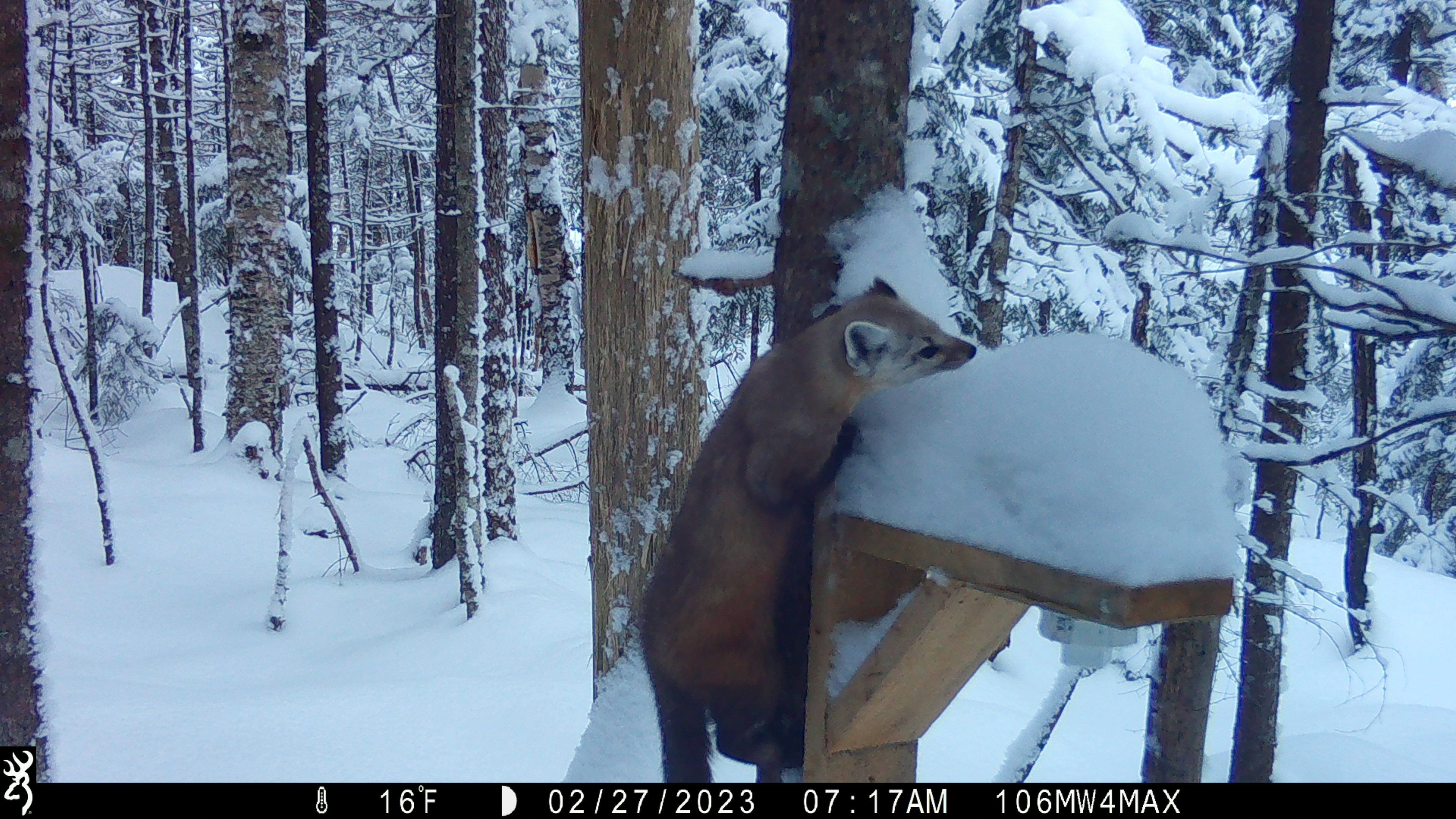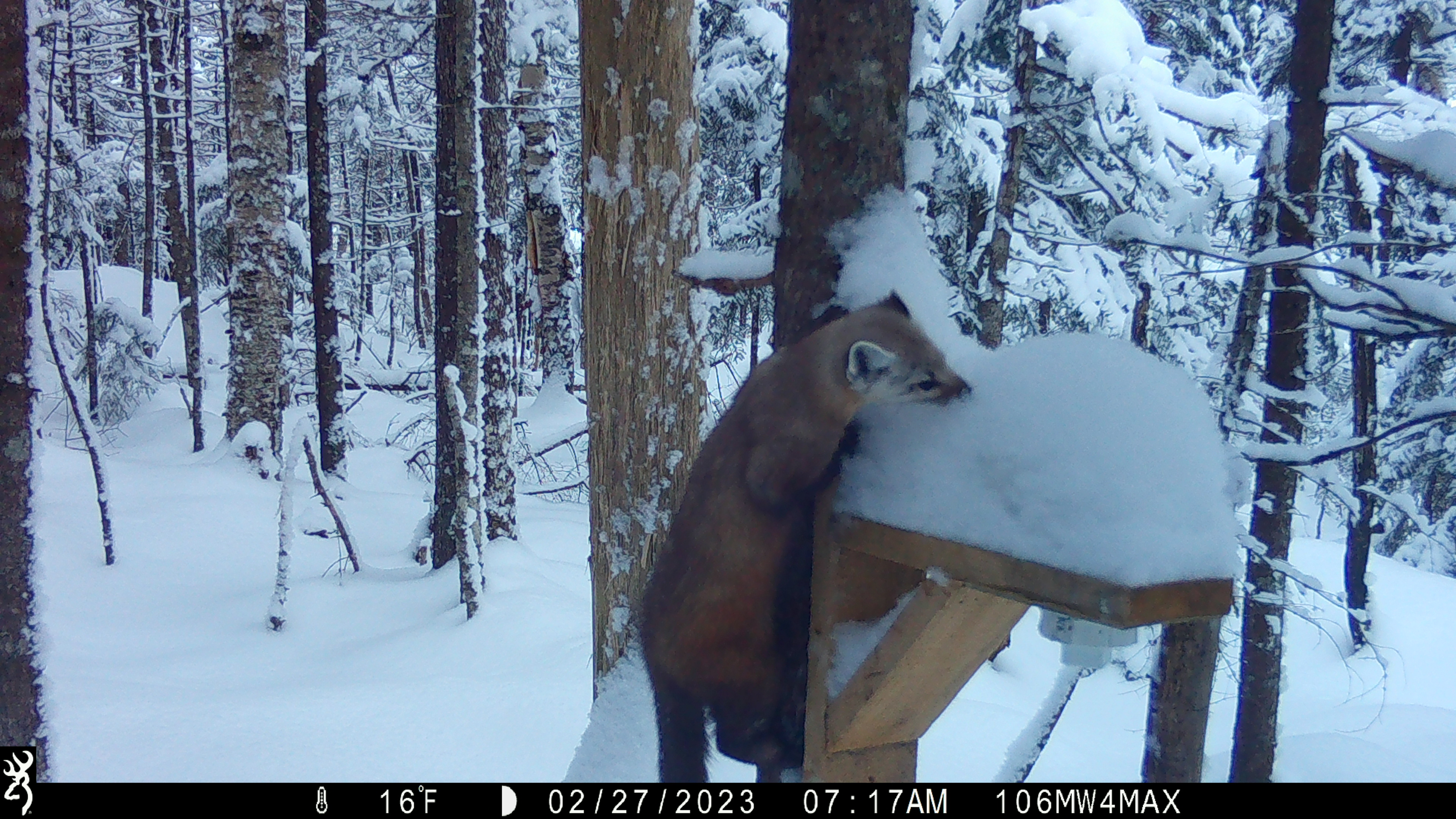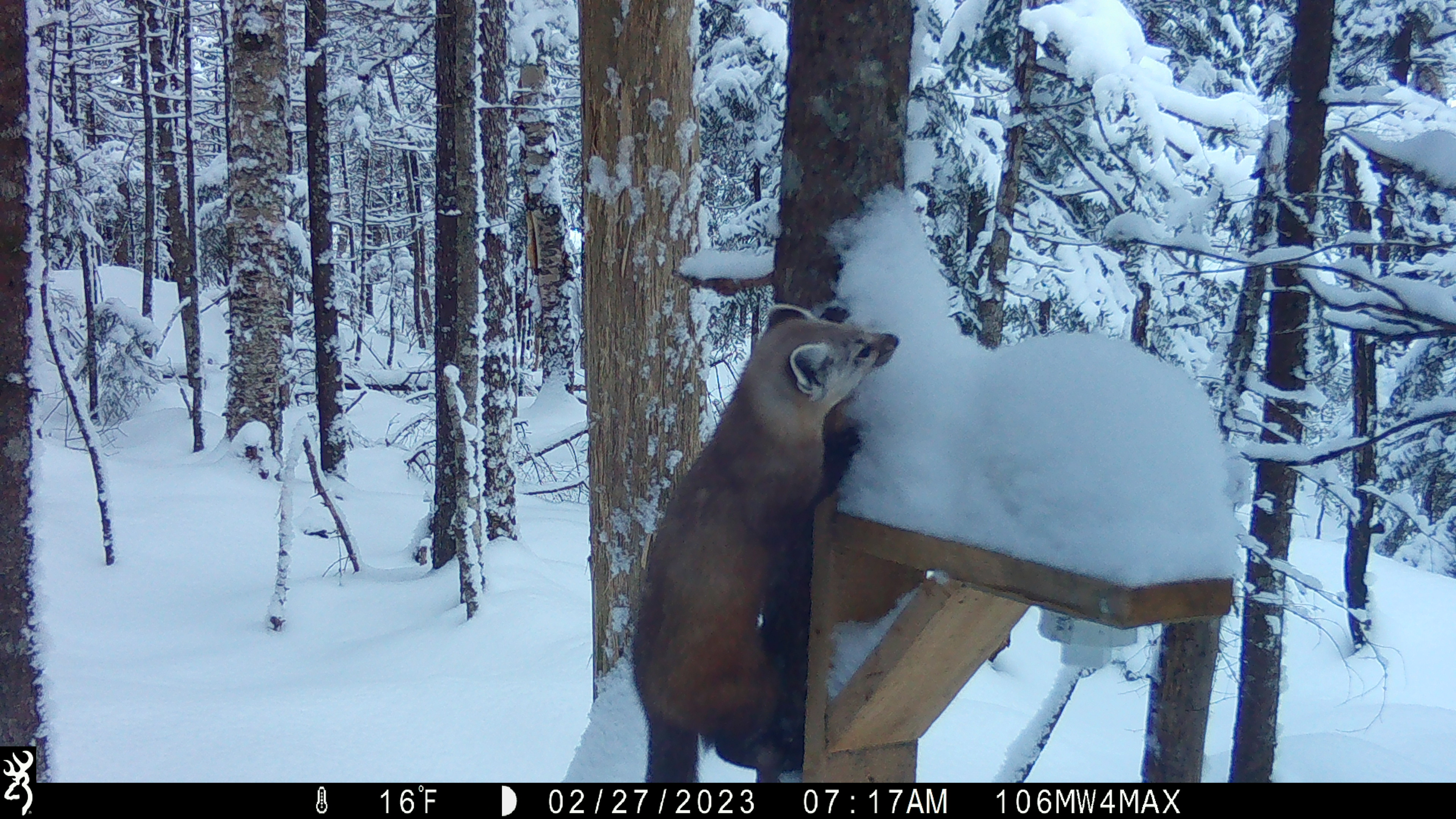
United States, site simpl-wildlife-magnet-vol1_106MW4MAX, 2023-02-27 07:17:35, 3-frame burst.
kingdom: Animalia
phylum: Chordata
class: Mammalia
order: Carnivora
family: Mustelidae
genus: Martes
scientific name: Martes americana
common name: american marten